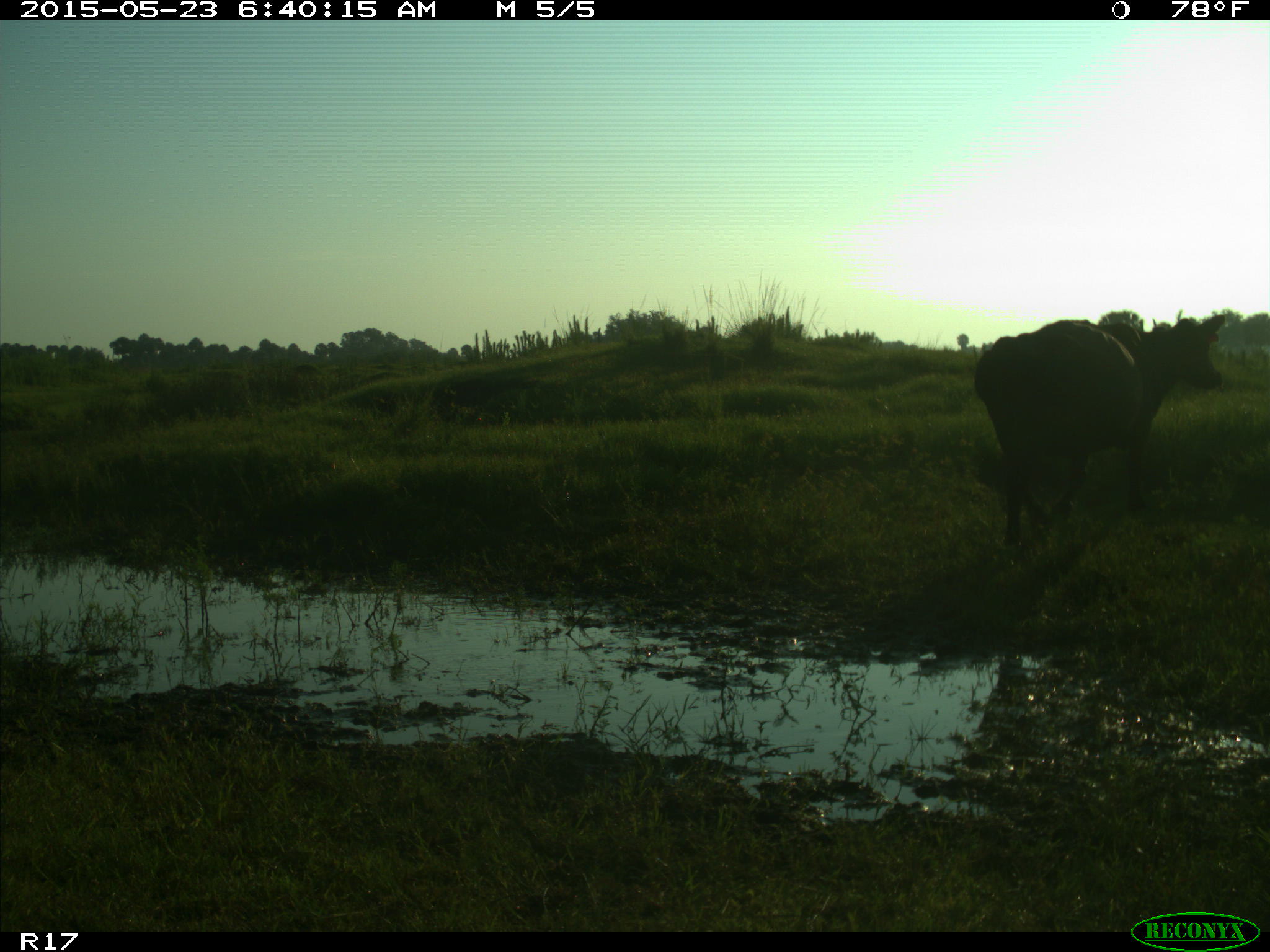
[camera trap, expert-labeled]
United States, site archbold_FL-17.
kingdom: Animalia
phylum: Chordata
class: Mammalia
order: Artiodactyla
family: Bovidae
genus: Bos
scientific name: Bos taurus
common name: domestic cow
Bos taurus (domestic cow).